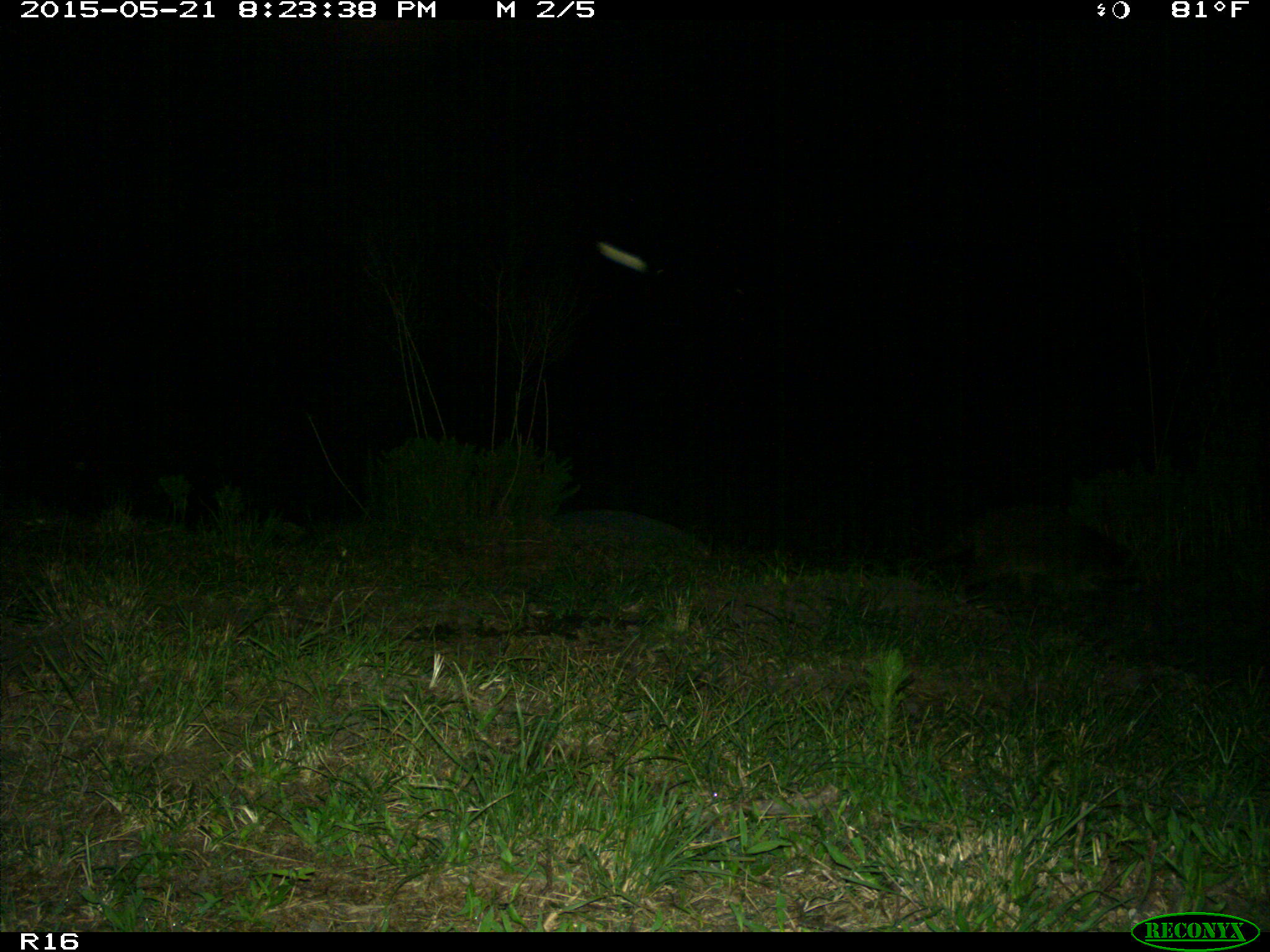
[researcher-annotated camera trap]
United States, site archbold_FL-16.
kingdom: Animalia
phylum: Chordata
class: Mammalia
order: Carnivora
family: Procyonidae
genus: Procyon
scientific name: Procyon lotor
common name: common raccoon